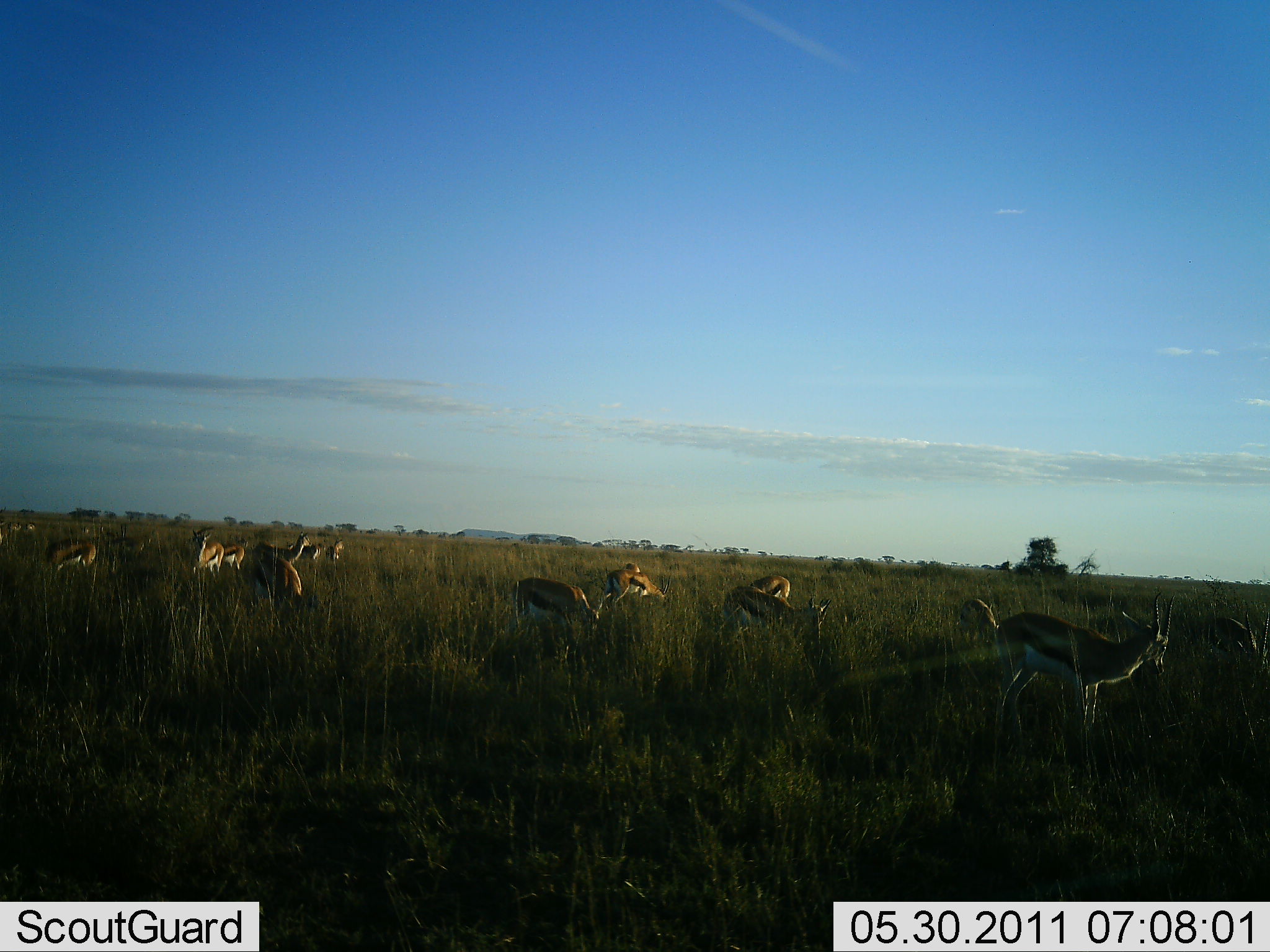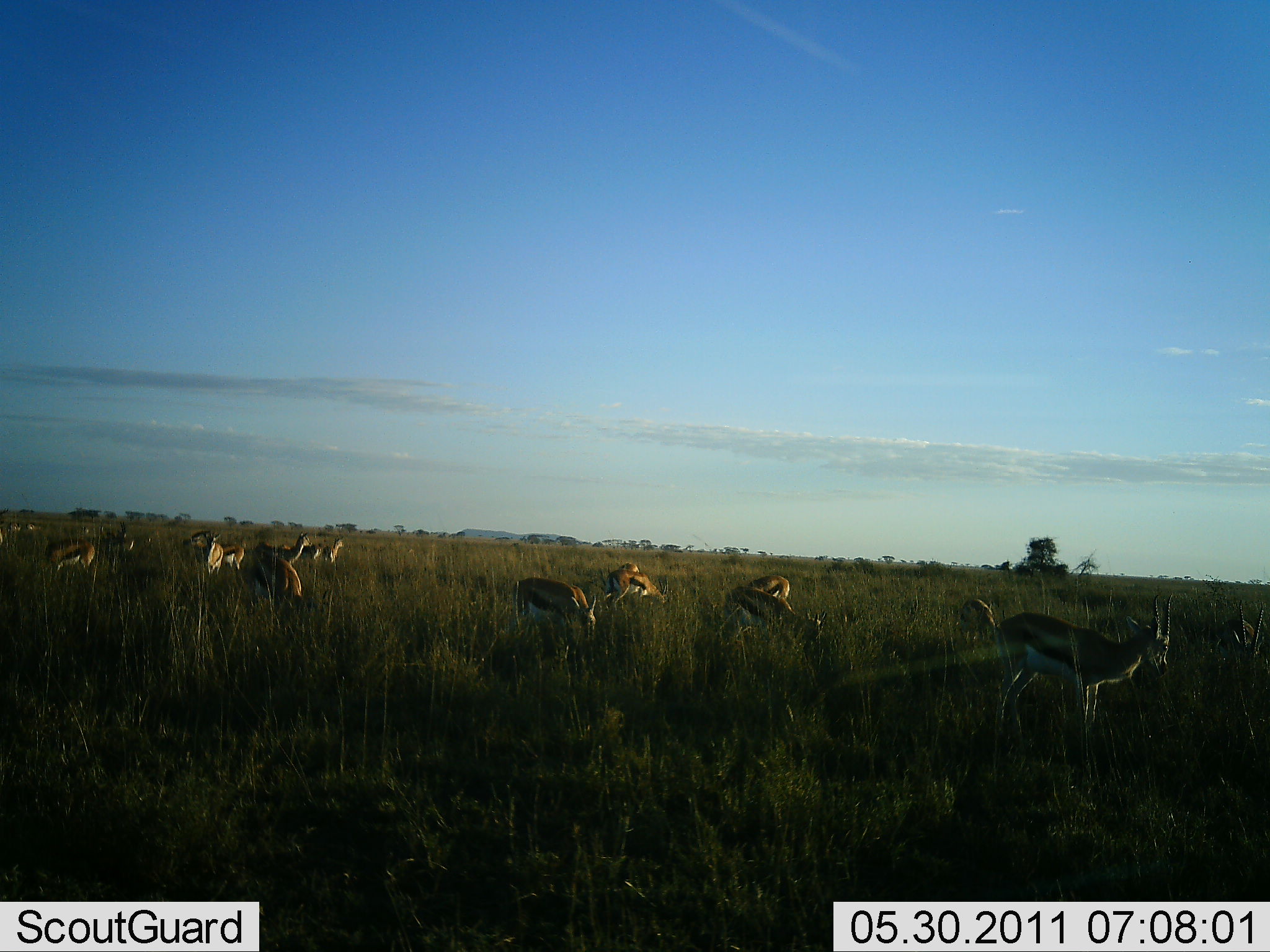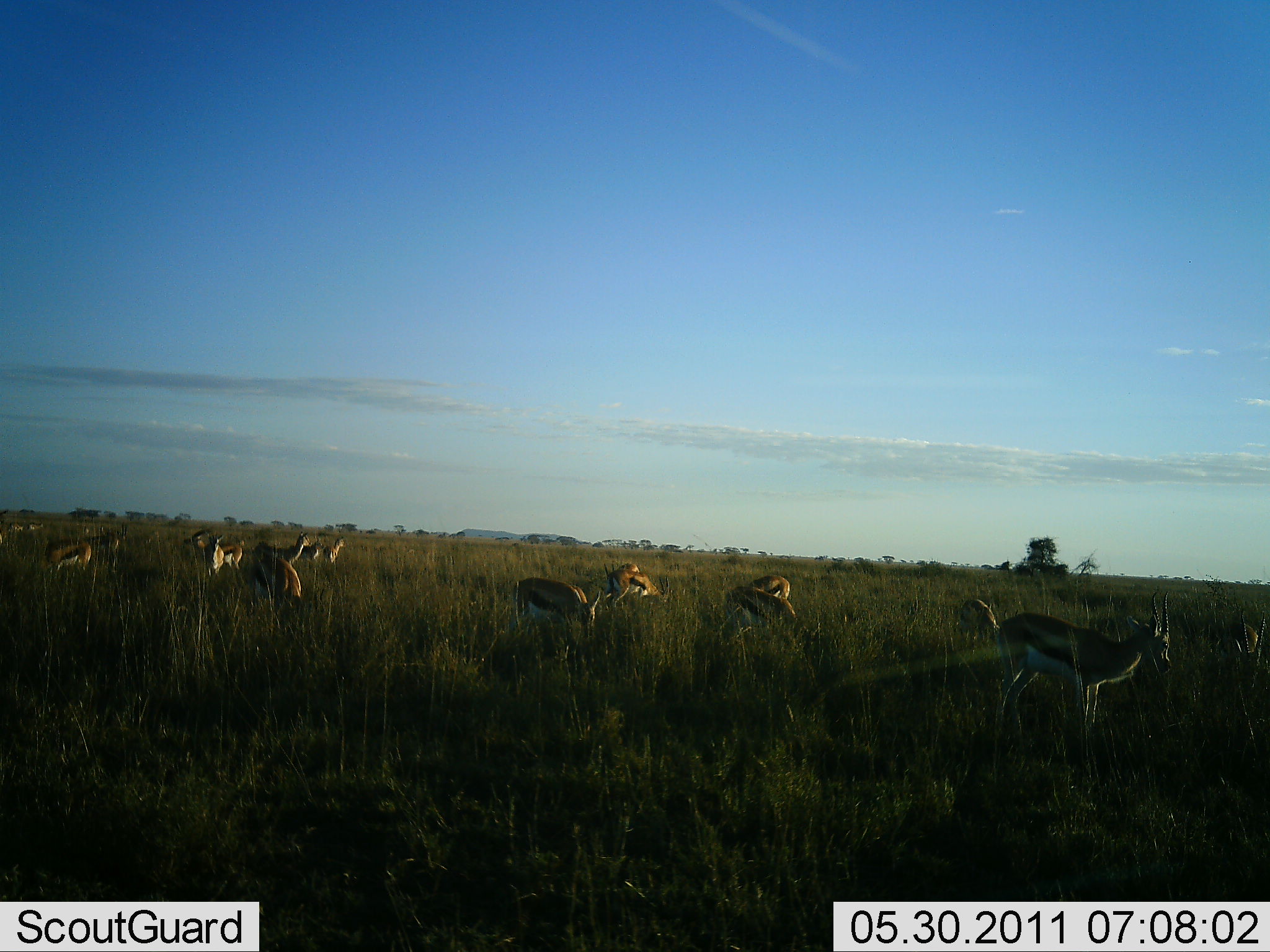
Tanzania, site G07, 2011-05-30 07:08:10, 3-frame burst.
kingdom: Animalia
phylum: Chordata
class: Mammalia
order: Artiodactyla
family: Bovidae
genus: Eudorcas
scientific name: Eudorcas thomsonii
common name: thomson's gazelle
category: gazellethomsons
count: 11-50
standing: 91%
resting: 0%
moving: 27%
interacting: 0%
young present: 0%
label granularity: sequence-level